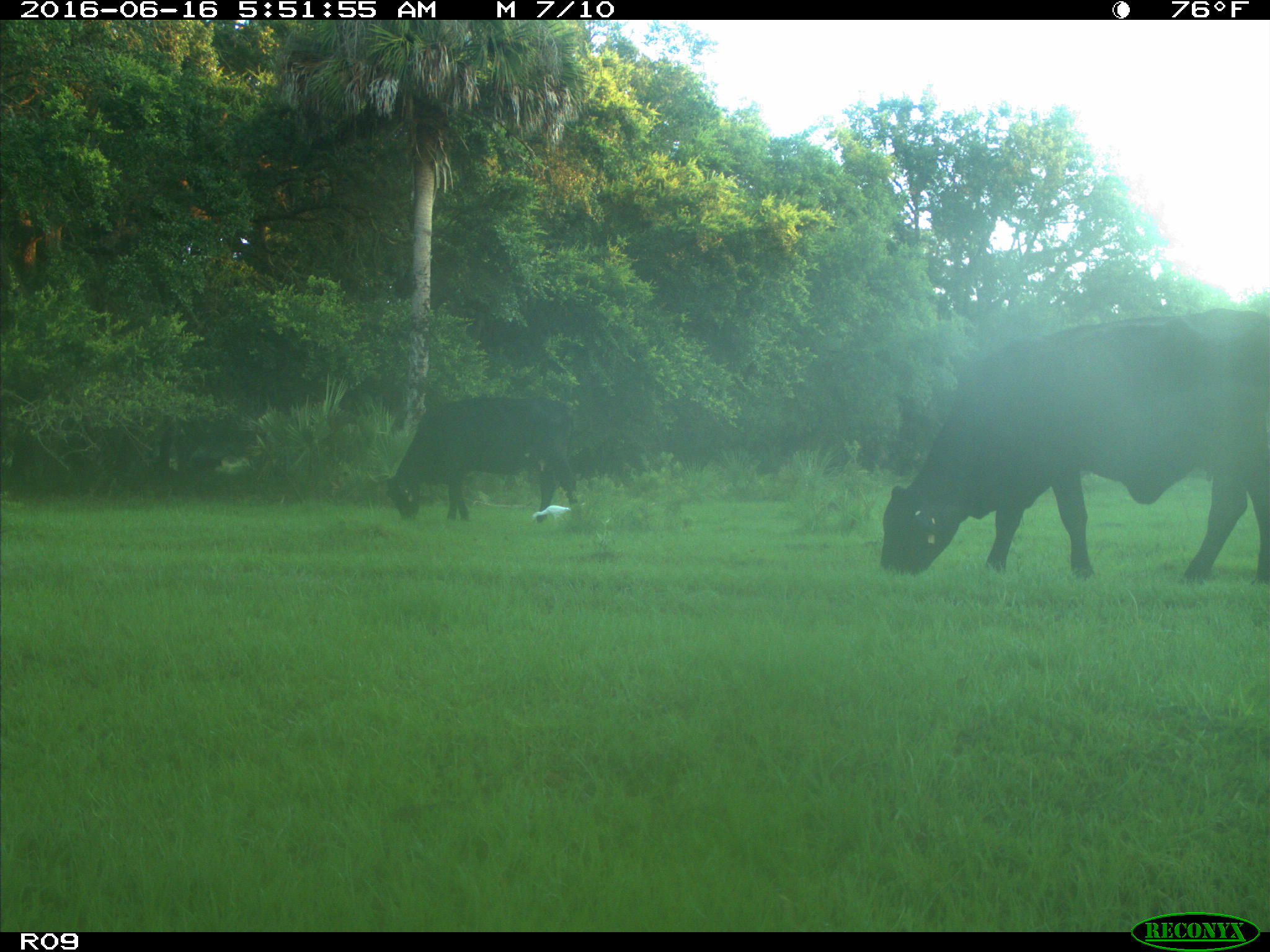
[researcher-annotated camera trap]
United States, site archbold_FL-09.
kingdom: Animalia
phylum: Chordata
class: Mammalia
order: Artiodactyla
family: Bovidae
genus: Bos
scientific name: Bos taurus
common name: domestic cow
Bos taurus (domestic cow).